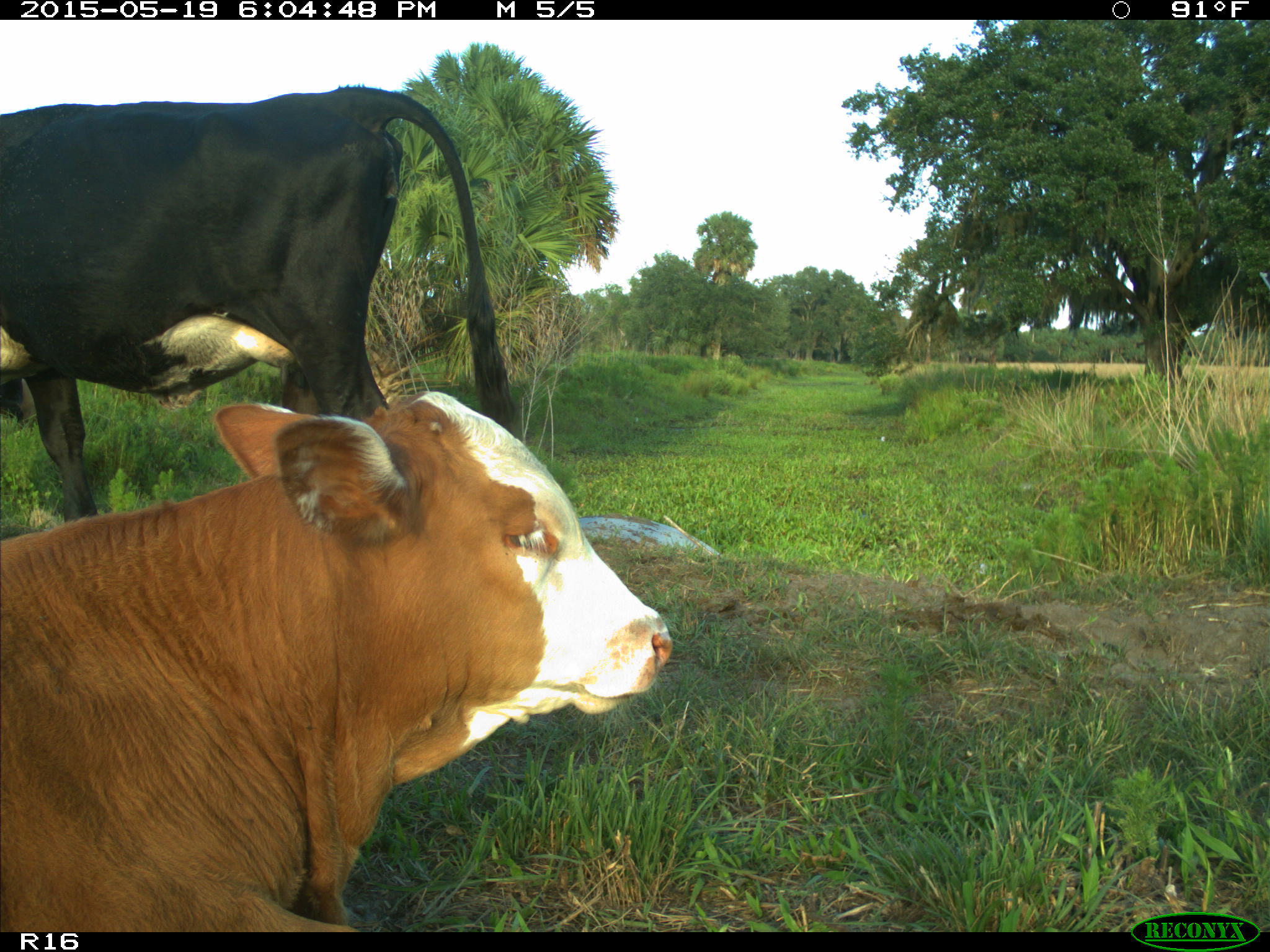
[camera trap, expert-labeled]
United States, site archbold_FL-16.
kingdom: Animalia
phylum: Chordata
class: Mammalia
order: Artiodactyla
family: Bovidae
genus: Bos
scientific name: Bos taurus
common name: domestic cow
Bos taurus (domestic cow).